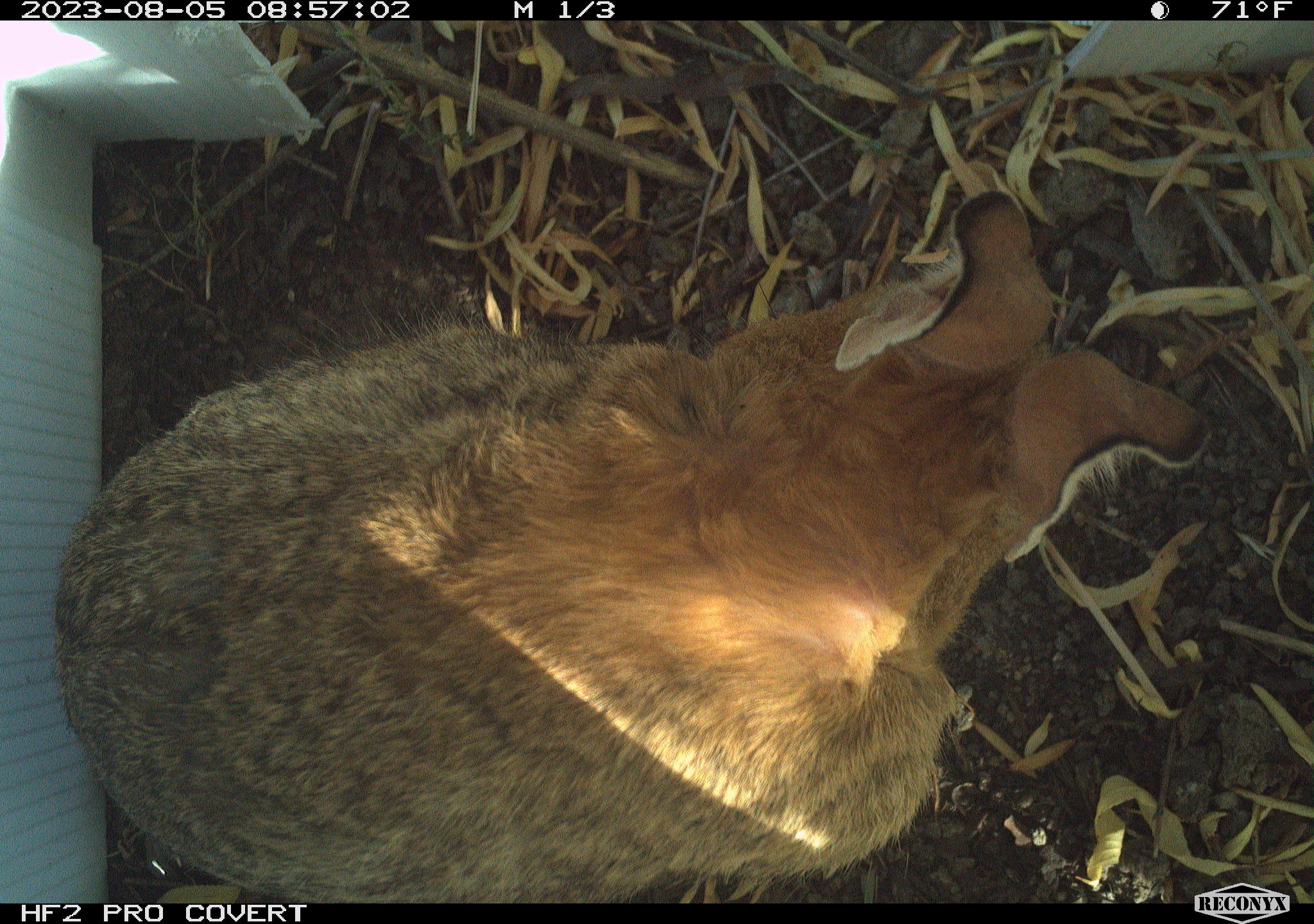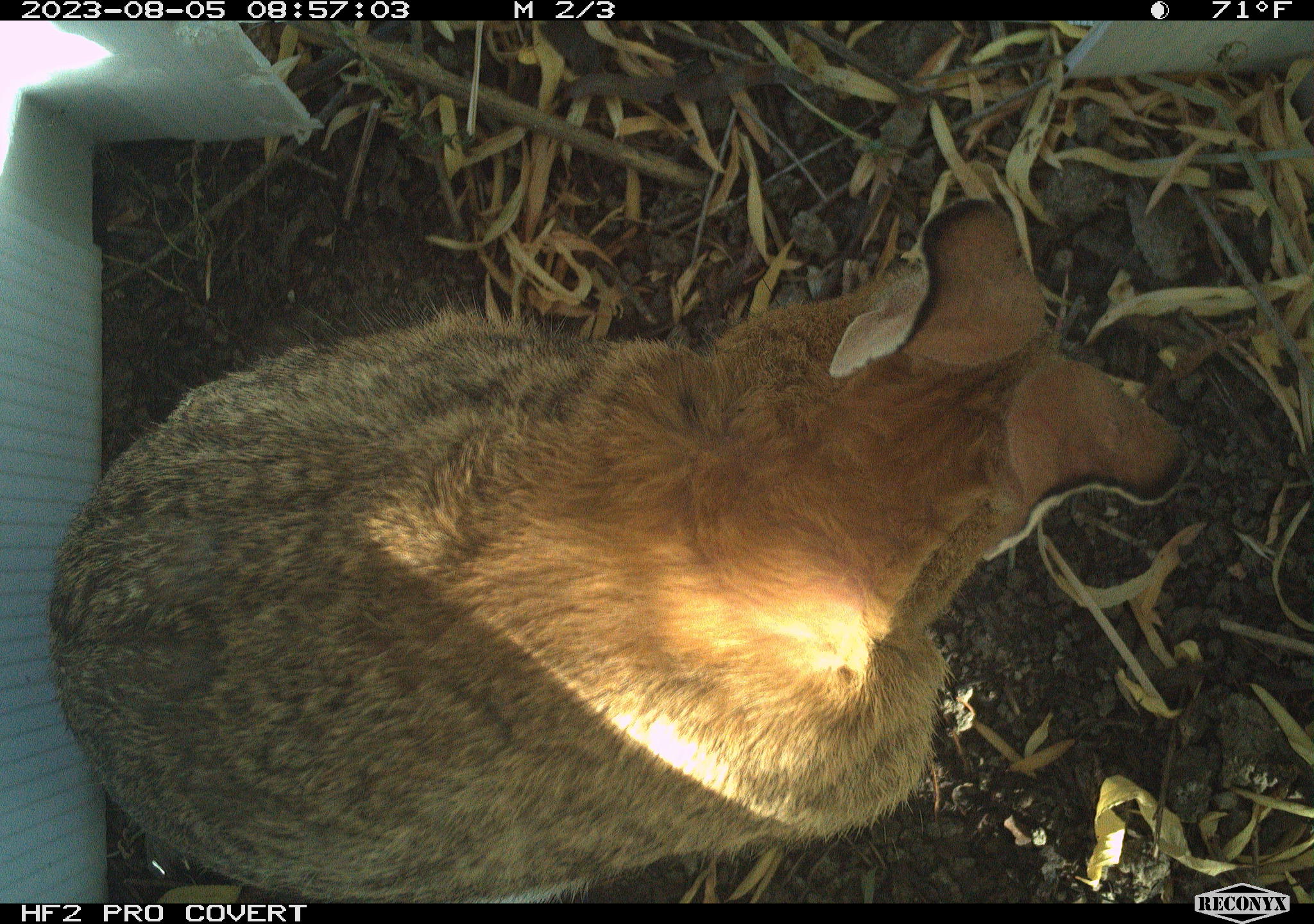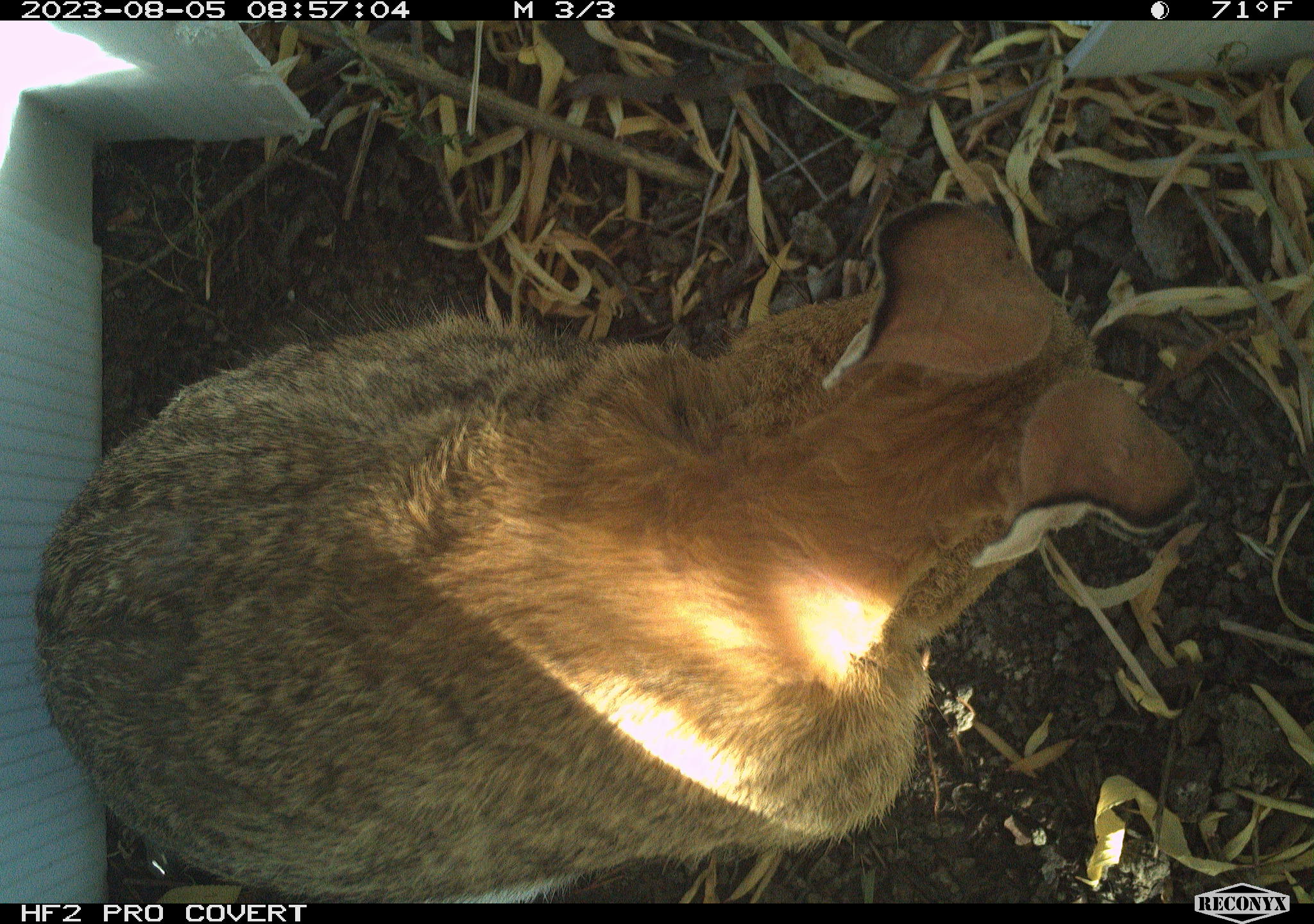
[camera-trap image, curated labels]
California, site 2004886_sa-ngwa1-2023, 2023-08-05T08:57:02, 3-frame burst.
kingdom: Animalia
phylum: Chordata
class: Mammalia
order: Lagomorpha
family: Leporidae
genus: Sylvilagus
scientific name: Sylvilagus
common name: cottontail rabbits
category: sylvilagus species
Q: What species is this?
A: Sylvilagus species (cottontail rabbits) (Sylvilagus).